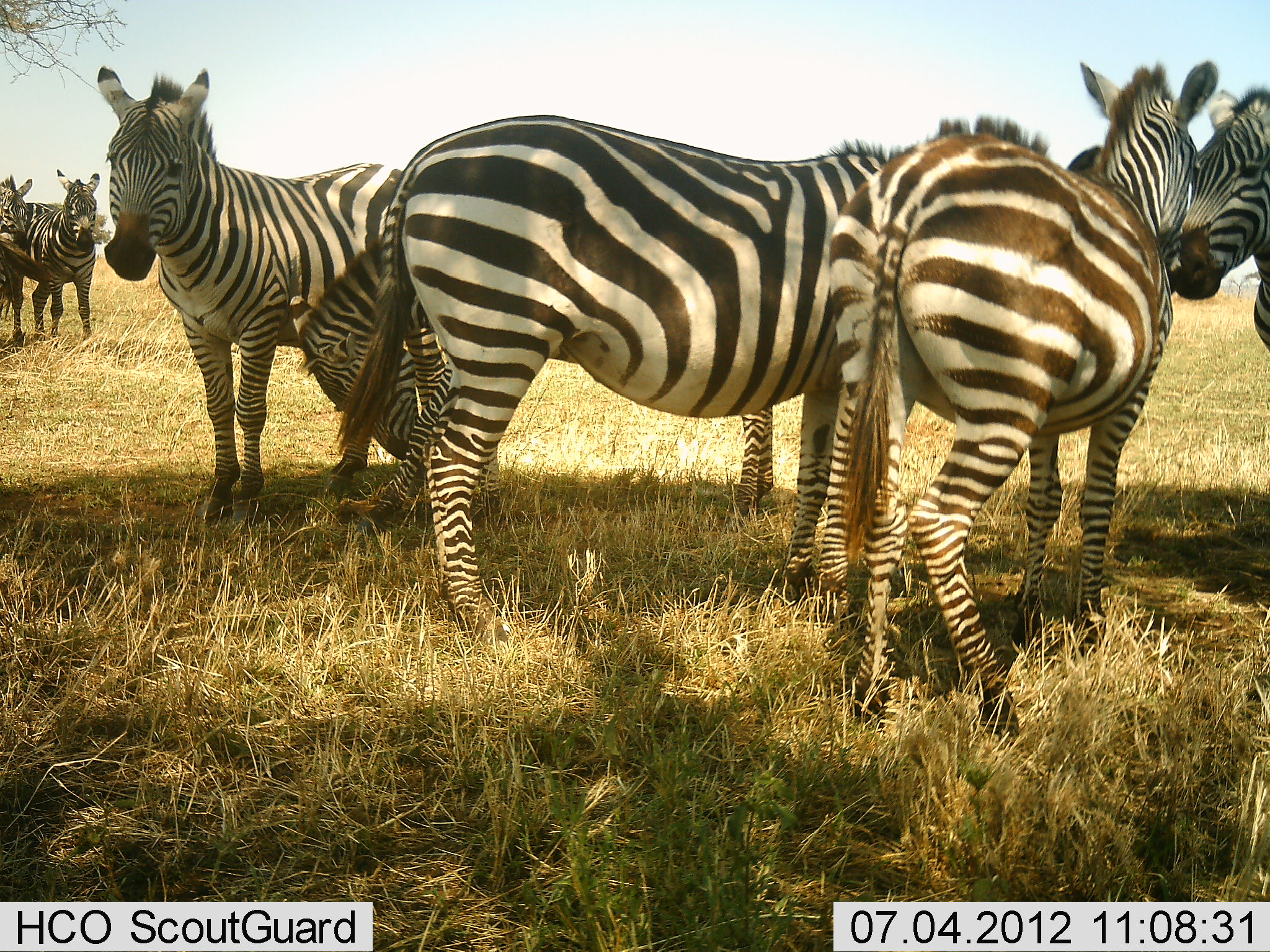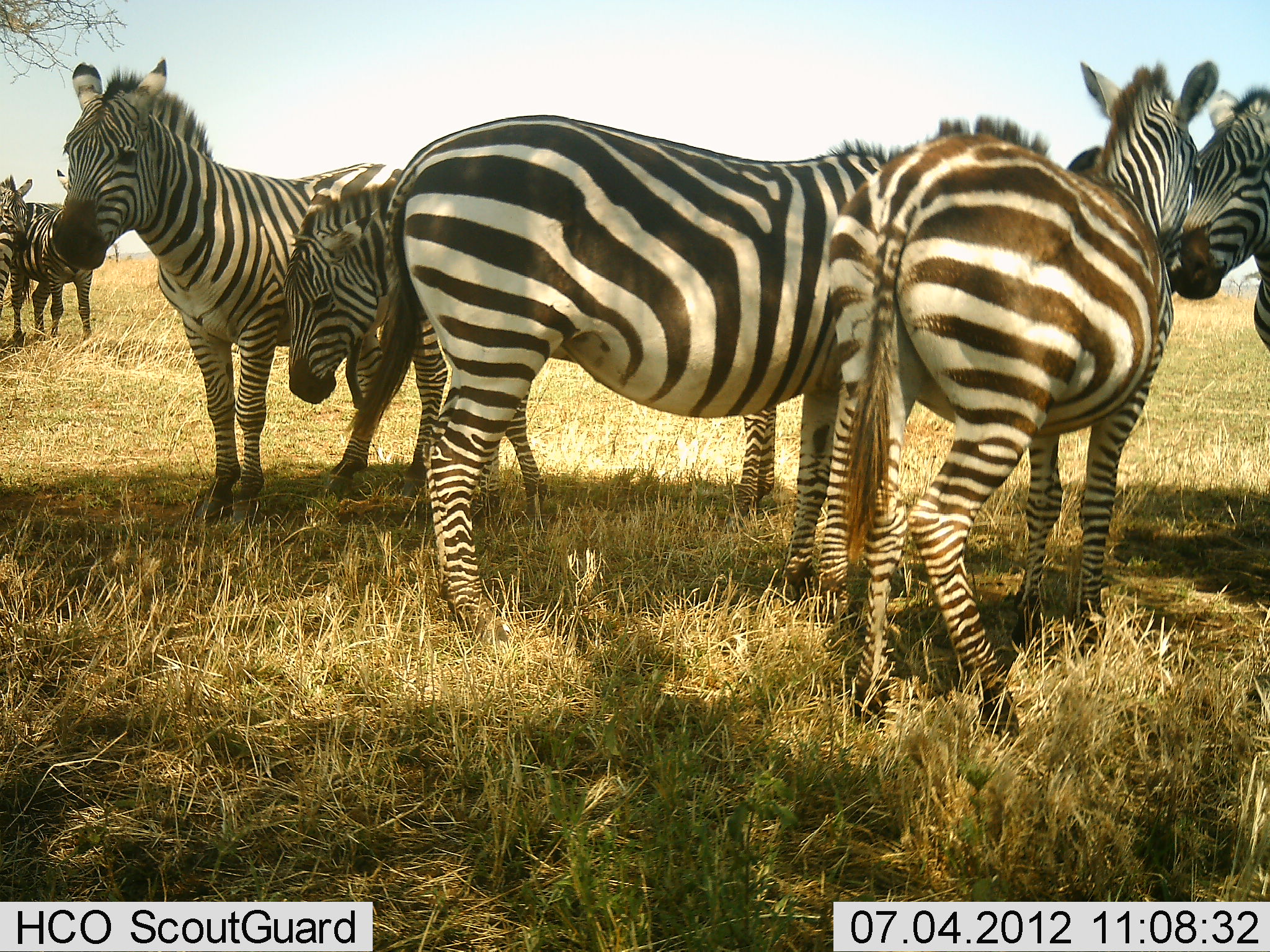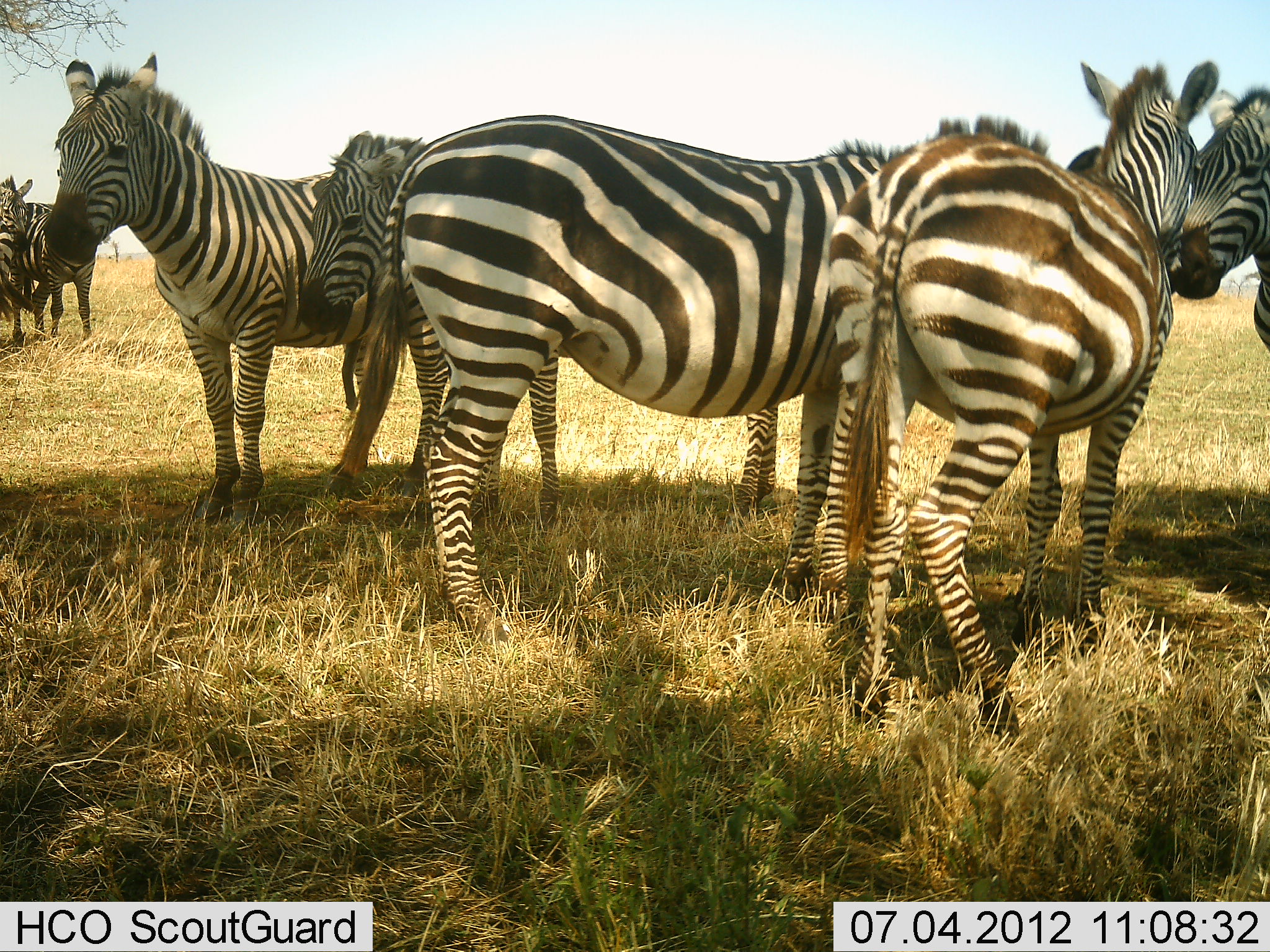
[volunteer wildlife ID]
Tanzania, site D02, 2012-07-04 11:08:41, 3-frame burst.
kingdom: Animalia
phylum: Chordata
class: Mammalia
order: Perissodactyla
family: Equidae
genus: Equus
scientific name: Equus quagga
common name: plains zebra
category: zebra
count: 7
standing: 90%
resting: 0%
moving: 20%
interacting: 20%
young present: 20%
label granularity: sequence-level